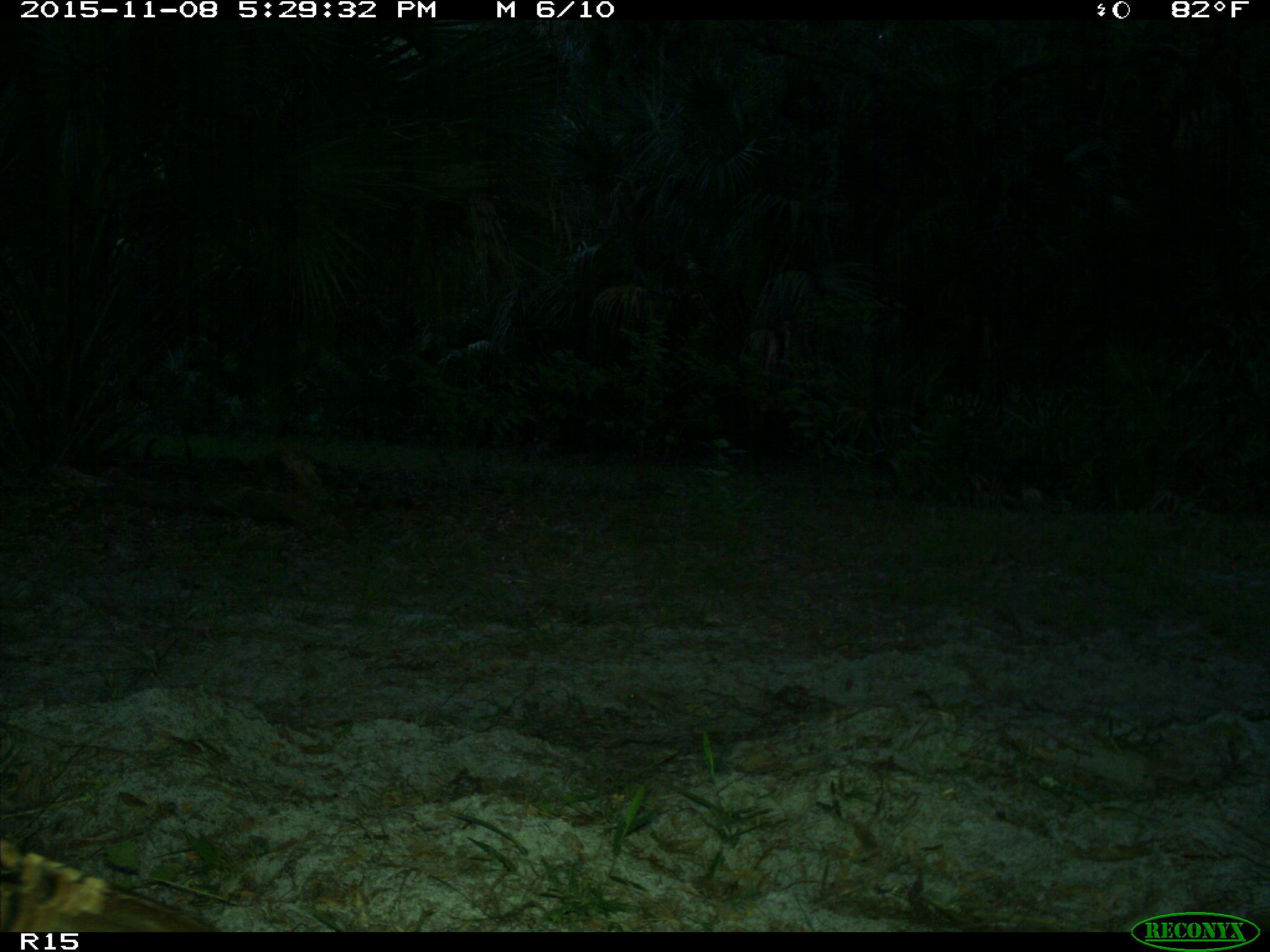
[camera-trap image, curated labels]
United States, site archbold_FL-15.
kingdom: Animalia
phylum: Chordata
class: Aves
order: Galliformes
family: Phasianidae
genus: Meleagris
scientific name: Meleagris gallopavo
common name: wild turkey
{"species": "Meleagris gallopavo (wild turkey)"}